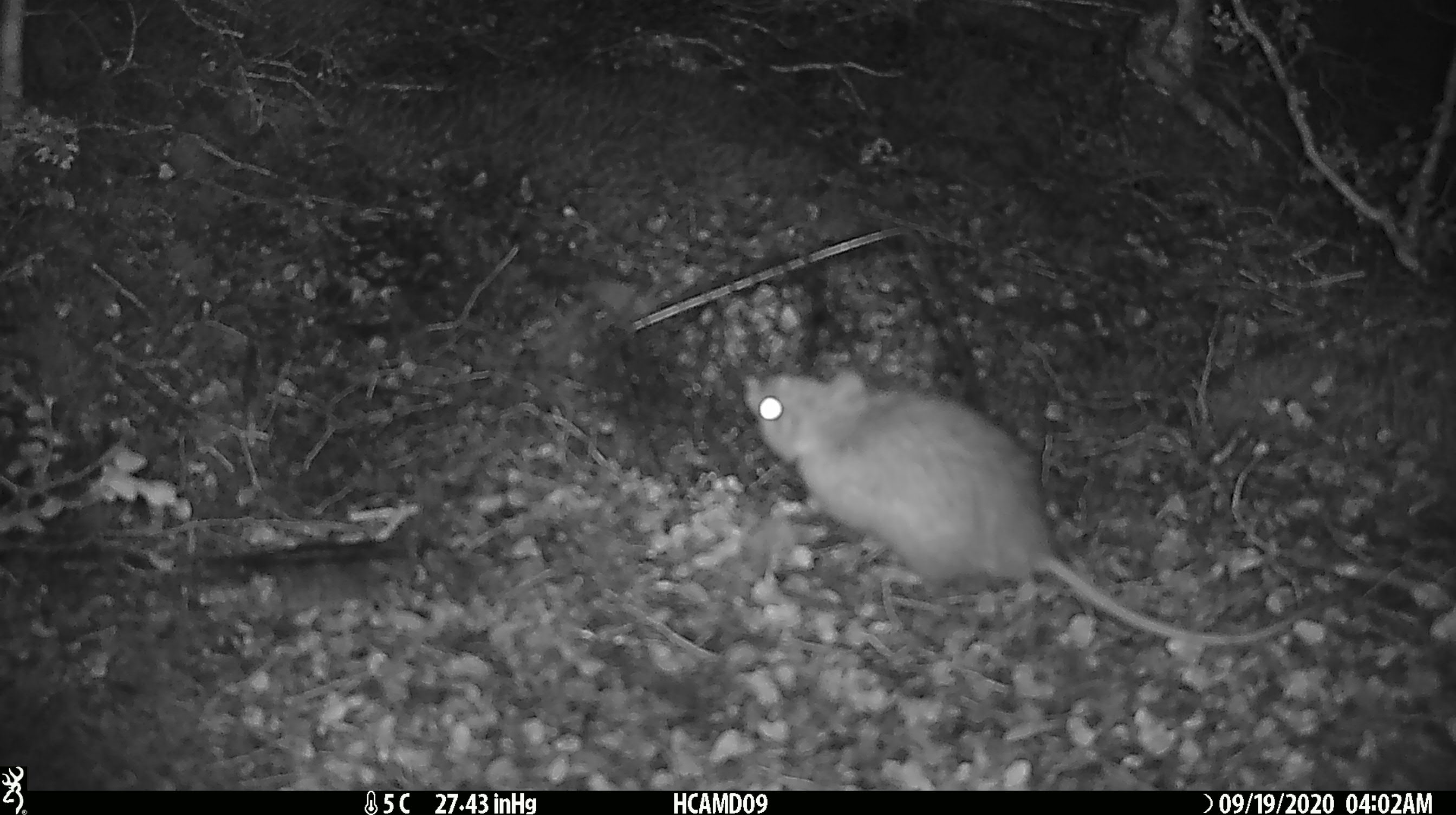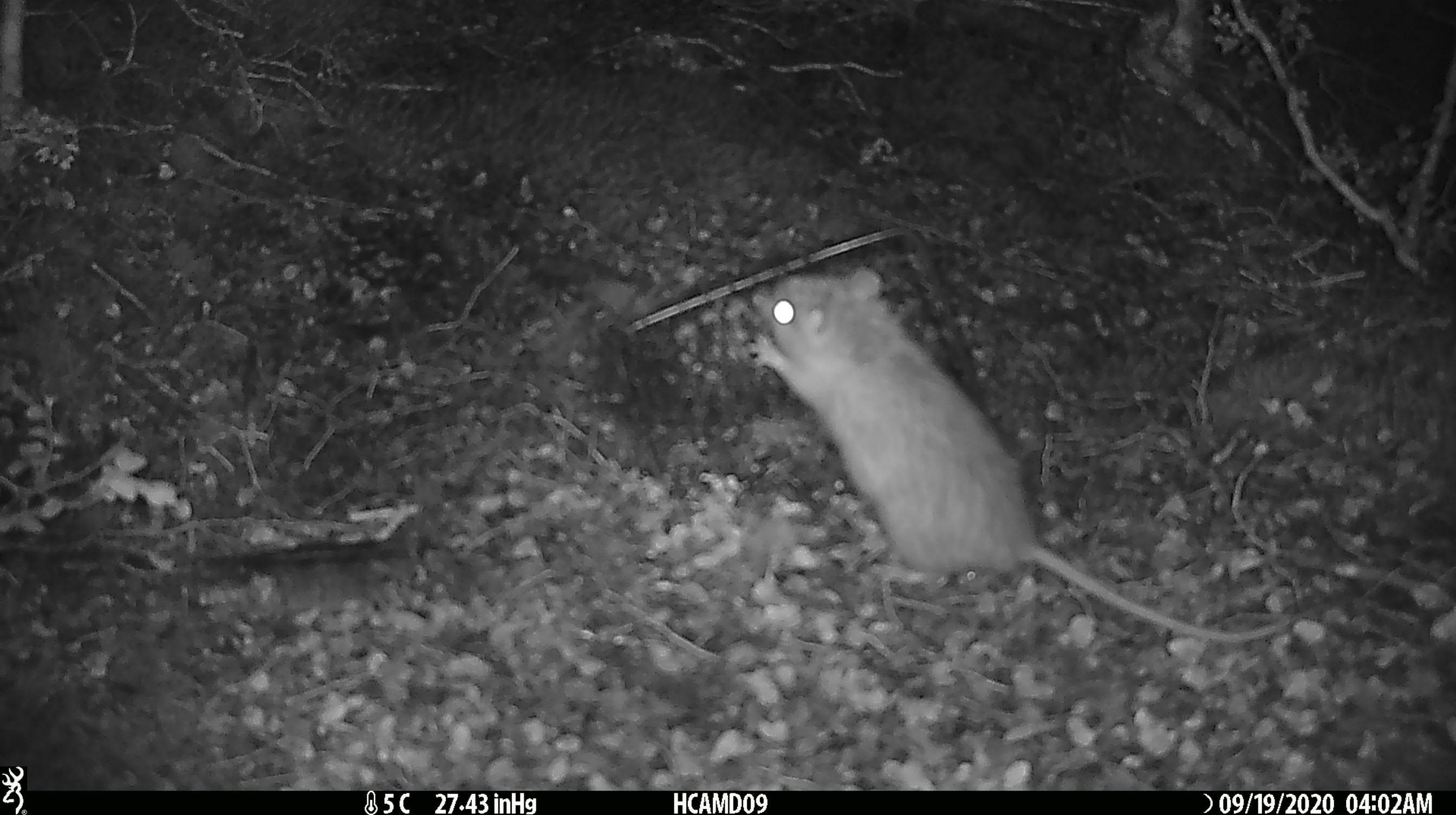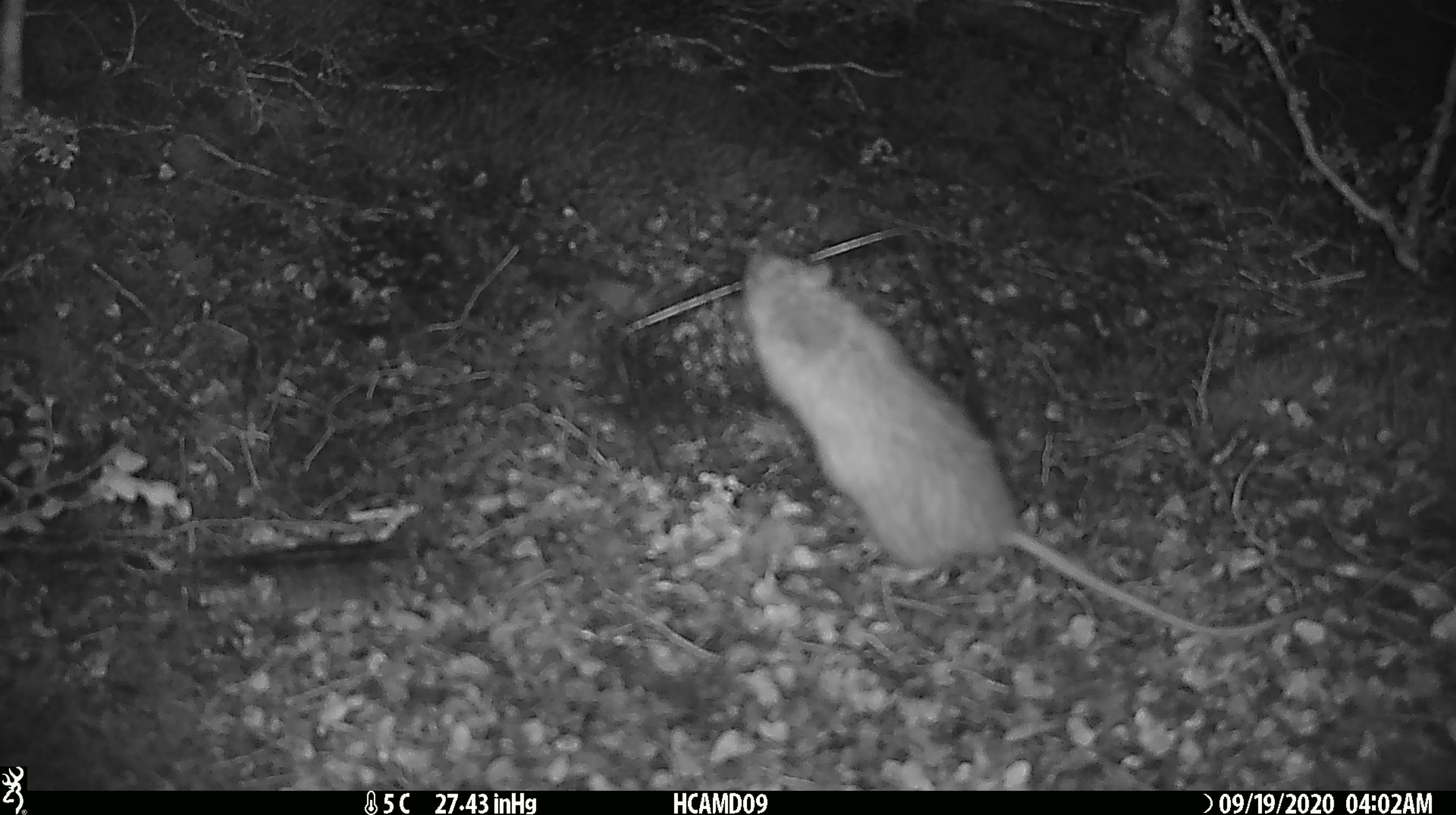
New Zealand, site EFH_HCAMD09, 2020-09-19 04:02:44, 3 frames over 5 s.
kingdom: Animalia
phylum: Chordata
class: Mammalia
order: Rodentia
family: Muridae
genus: Rattus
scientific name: Rattus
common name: rat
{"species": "rat (Rattus)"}